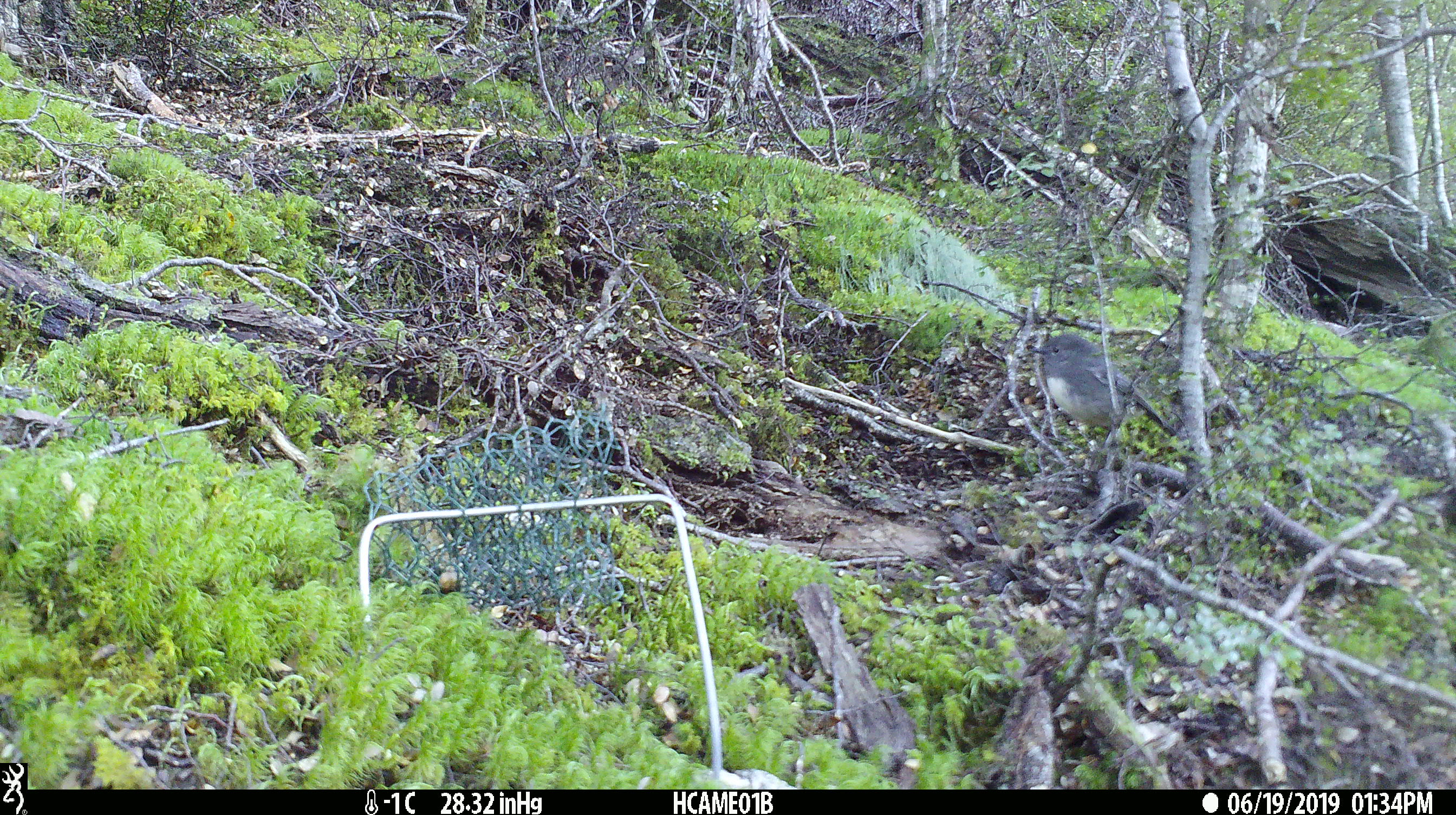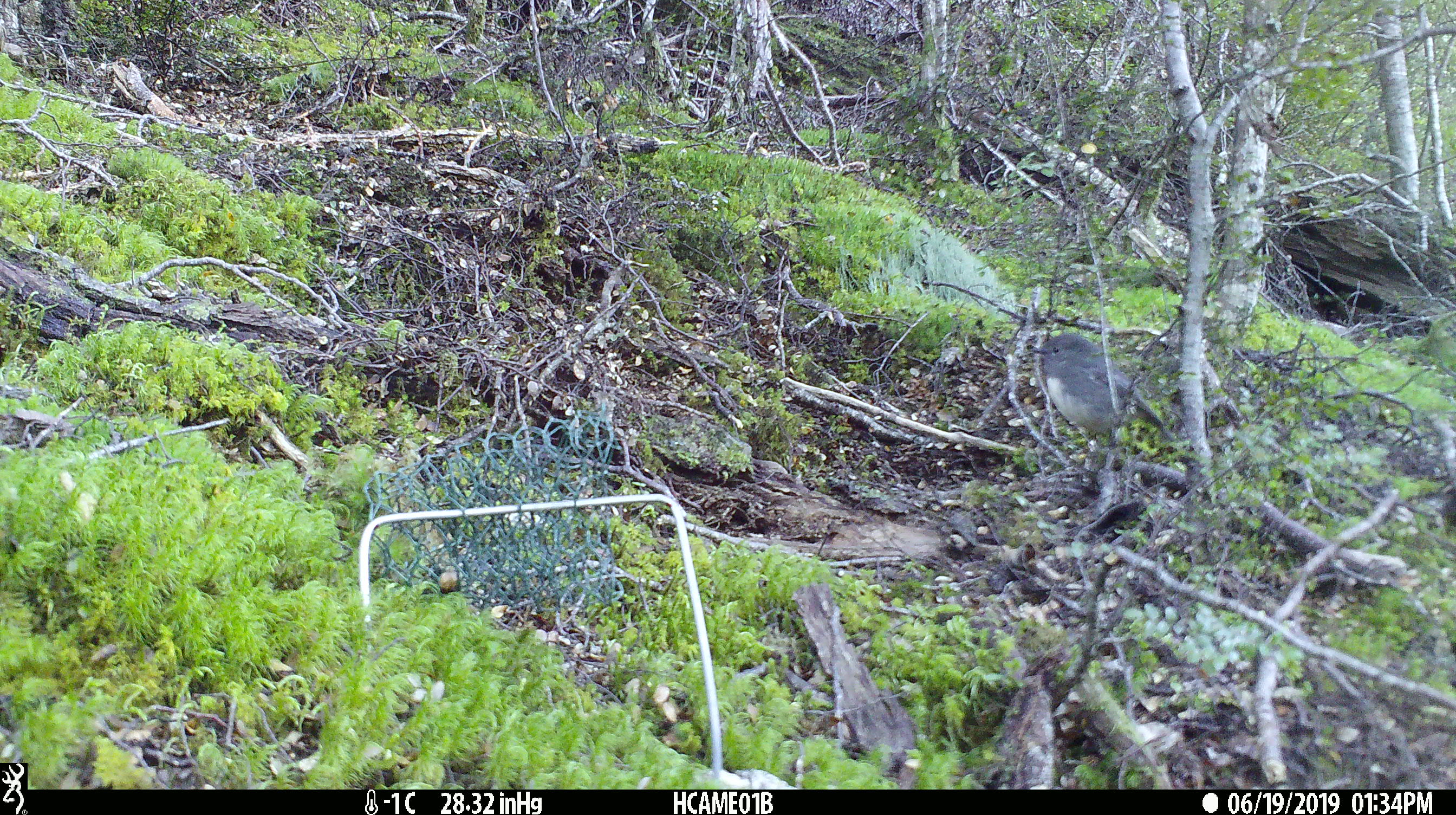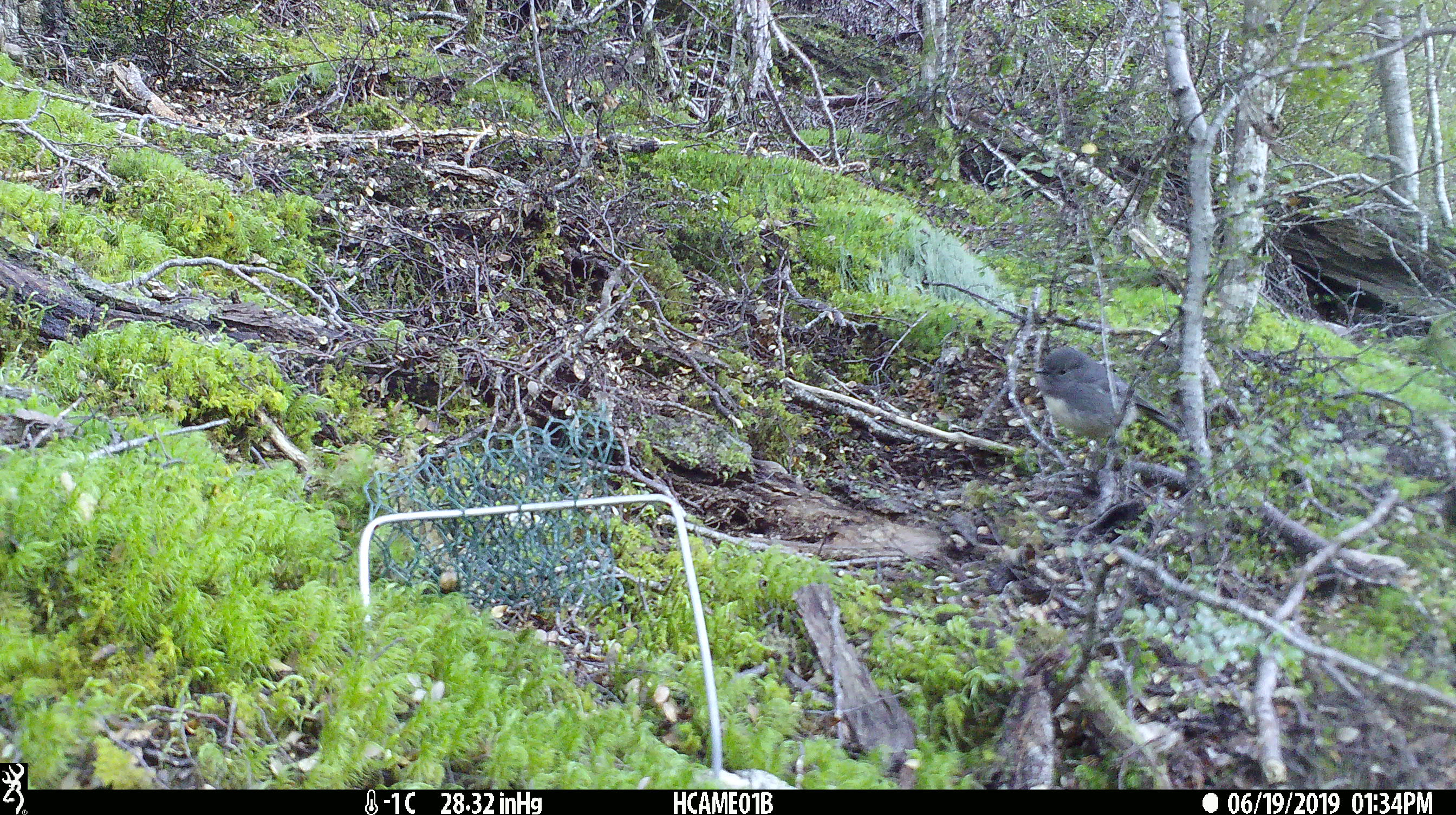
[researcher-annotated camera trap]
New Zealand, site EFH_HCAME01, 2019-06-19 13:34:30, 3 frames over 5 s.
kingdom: Animalia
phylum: Chordata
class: Aves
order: Passeriformes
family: Petroicidae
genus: Petroica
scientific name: Petroica australis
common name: new zealand robin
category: robin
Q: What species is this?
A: Robin (new zealand robin) (Petroica australis).